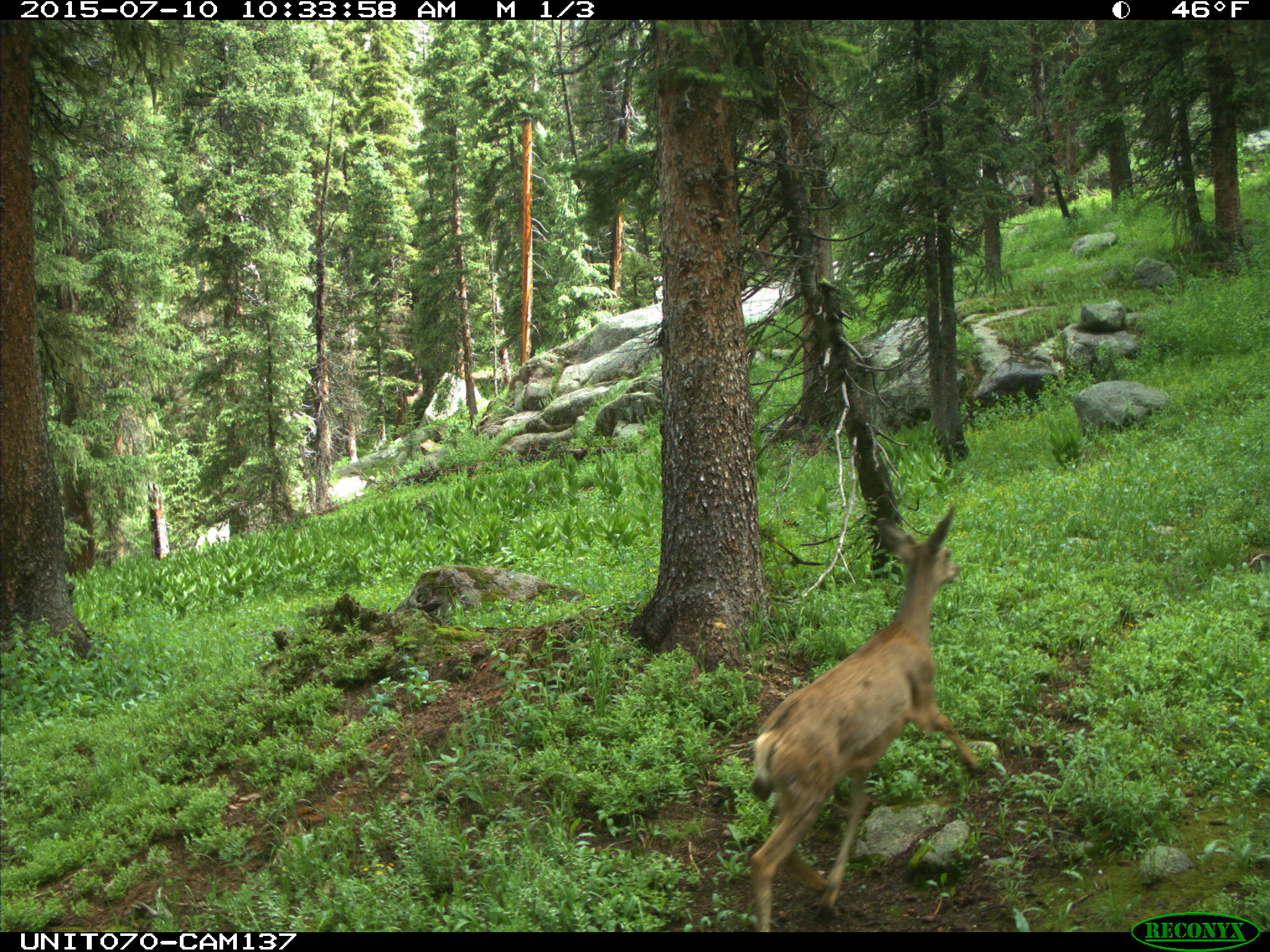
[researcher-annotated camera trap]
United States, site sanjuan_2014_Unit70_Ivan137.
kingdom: Animalia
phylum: Chordata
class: Mammalia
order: Artiodactyla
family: Cervidae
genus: Odocoileus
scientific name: Odocoileus hemionus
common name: mule deer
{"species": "Odocoileus hemionus (mule deer)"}